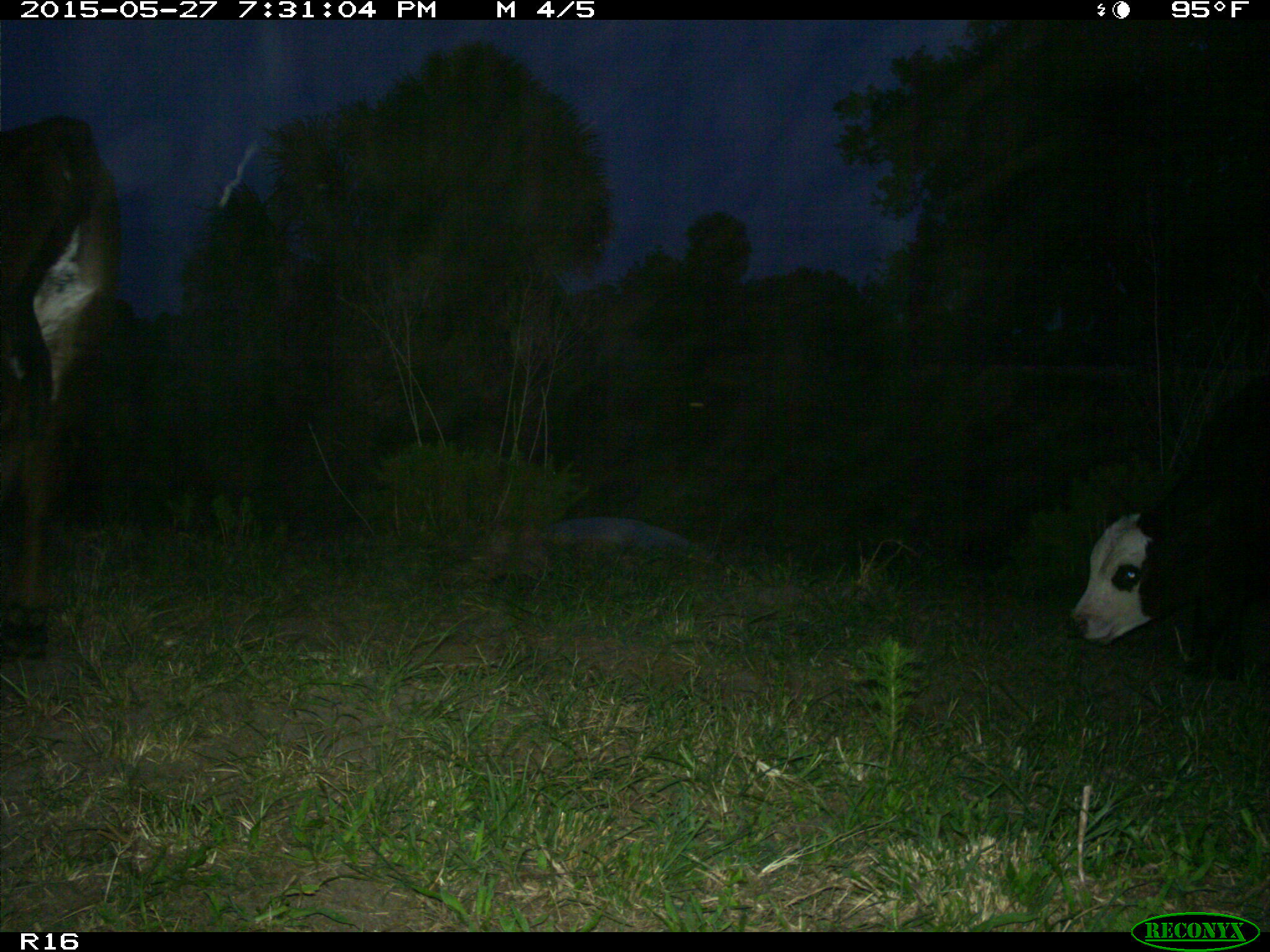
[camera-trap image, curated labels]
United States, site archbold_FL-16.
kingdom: Animalia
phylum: Chordata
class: Mammalia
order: Artiodactyla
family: Bovidae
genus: Bos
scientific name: Bos taurus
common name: domestic cow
Bos taurus (domestic cow).